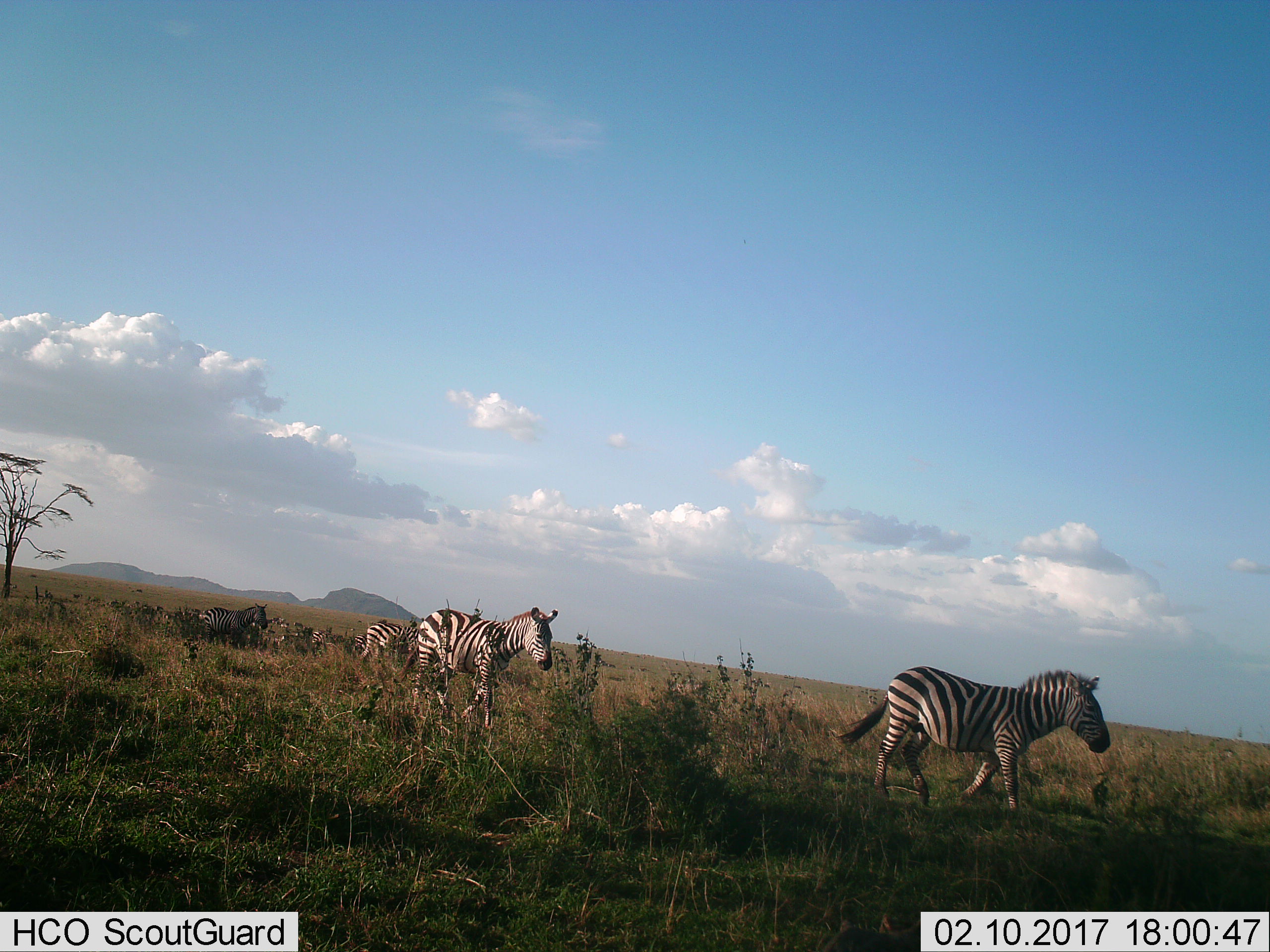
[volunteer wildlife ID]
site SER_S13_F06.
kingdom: Animalia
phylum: Chordata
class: Mammalia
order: Perissodactyla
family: Equidae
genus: Equus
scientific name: Equus quagga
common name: plains zebra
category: zebraplains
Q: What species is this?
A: Zebraplains (plains zebra) (Equus quagga).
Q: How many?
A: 11-50.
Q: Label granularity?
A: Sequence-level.